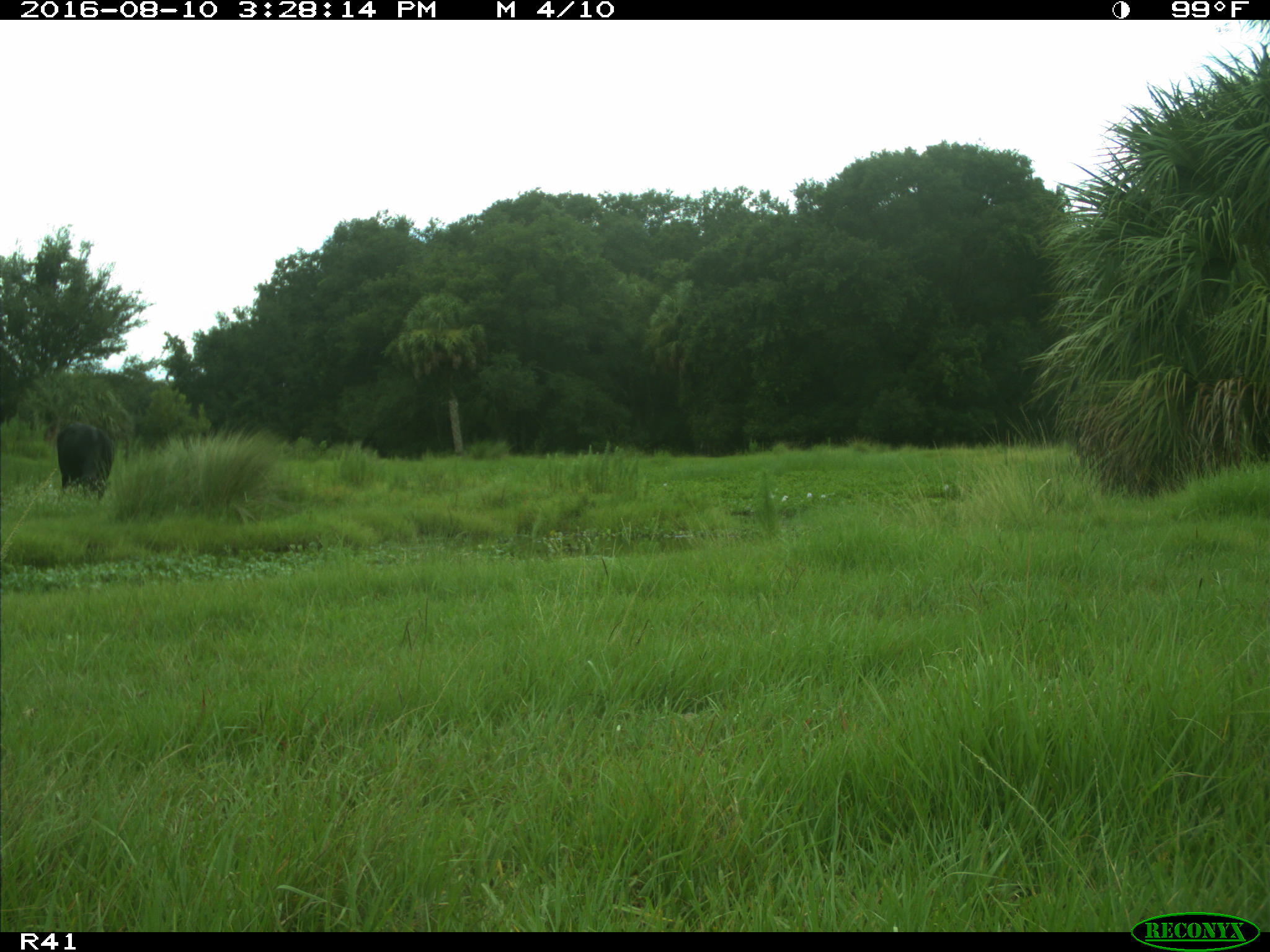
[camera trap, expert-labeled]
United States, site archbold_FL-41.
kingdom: Animalia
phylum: Chordata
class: Mammalia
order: Artiodactyla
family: Bovidae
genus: Bos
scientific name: Bos taurus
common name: domestic cow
Bos taurus (domestic cow).